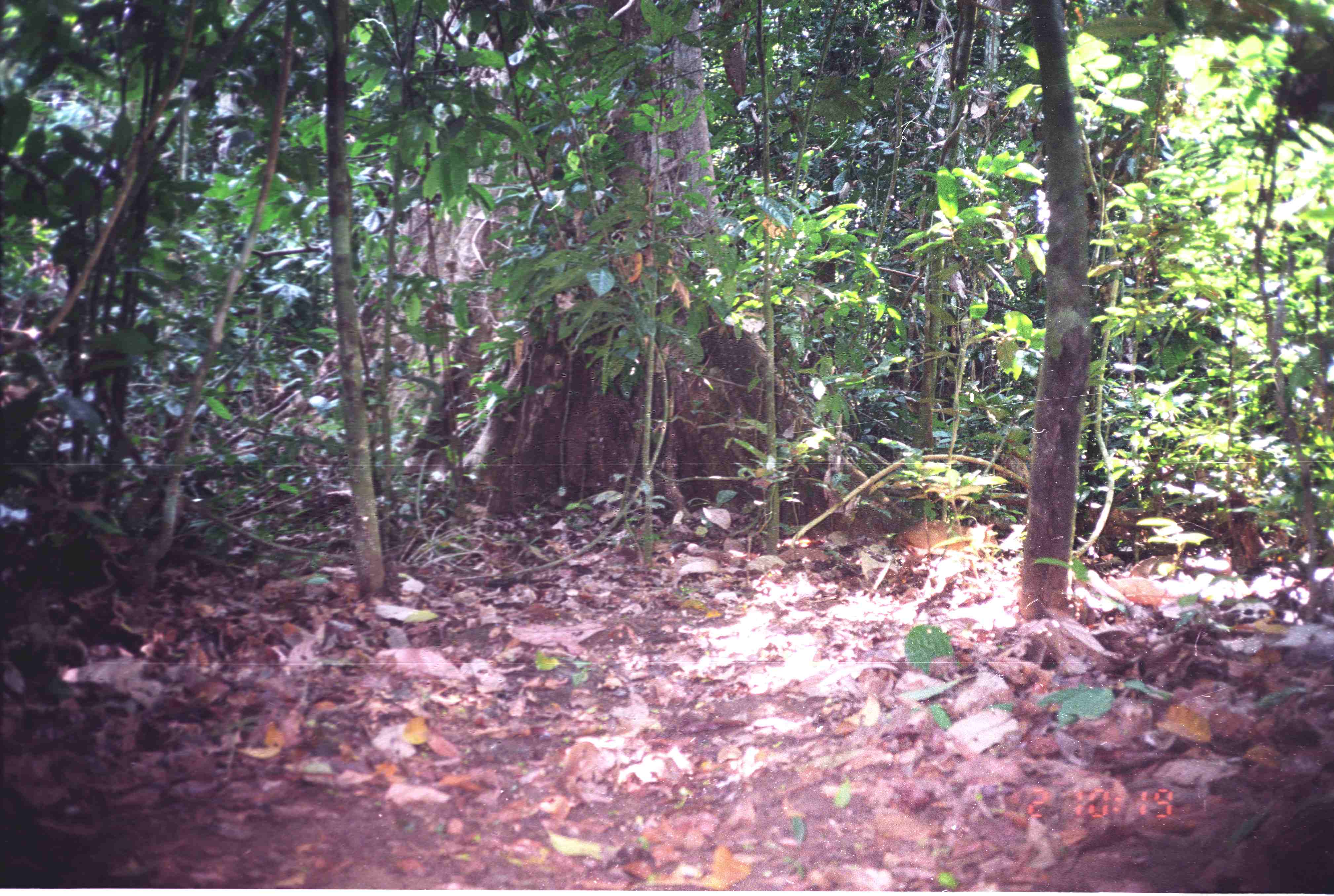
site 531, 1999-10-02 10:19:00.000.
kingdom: Animalia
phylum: Chordata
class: Mammalia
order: Artiodactyla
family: Tragulidae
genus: Tragulus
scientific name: Tragulus javanicus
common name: javan chevrotain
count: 1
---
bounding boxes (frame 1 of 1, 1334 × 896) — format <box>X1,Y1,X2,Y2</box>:
tragulus javanicus: <box>895,517,1001,558</box>